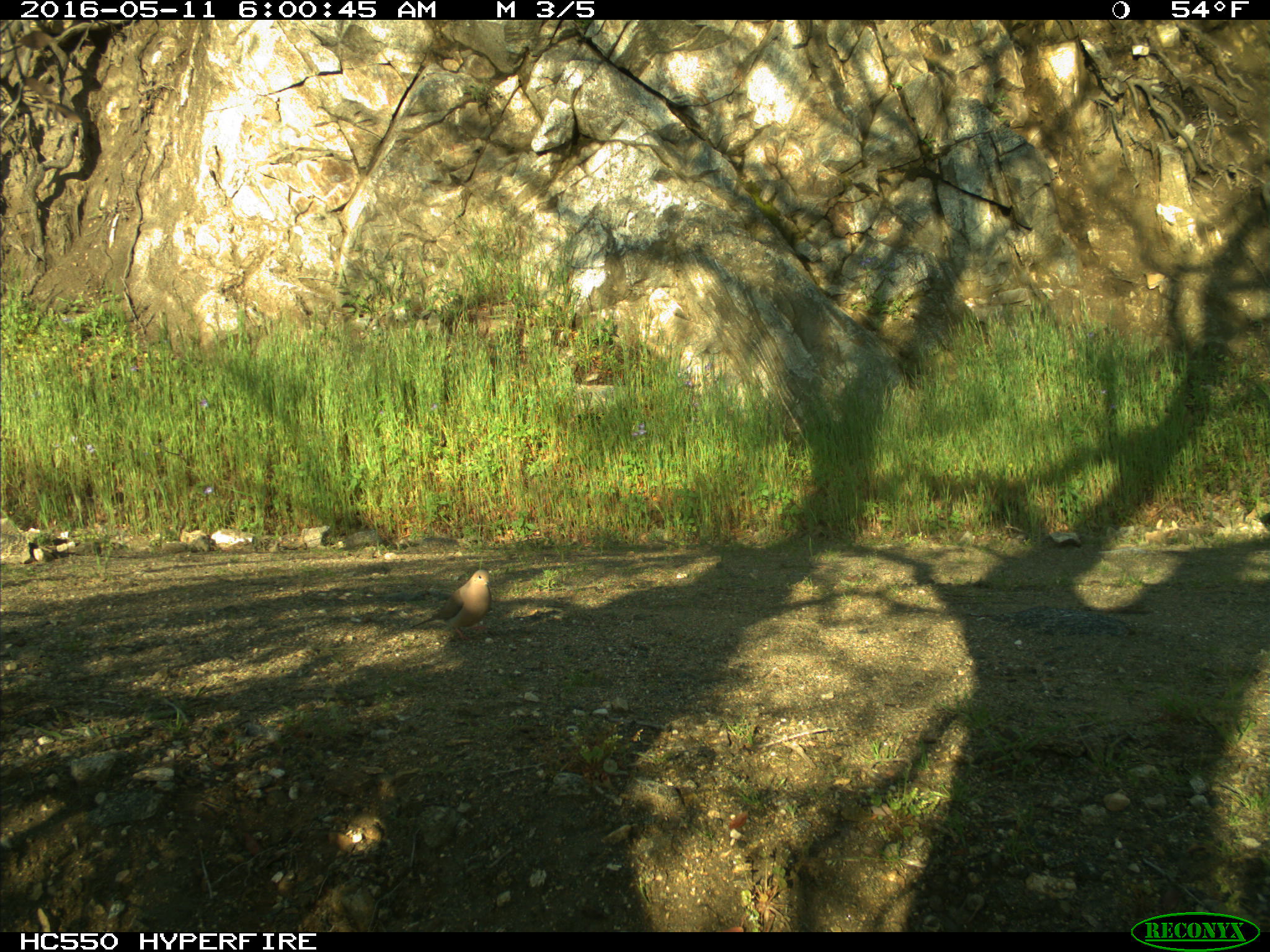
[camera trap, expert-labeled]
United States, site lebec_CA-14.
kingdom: Animalia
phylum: Chordata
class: Aves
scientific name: Aves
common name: birds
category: unidentified bird